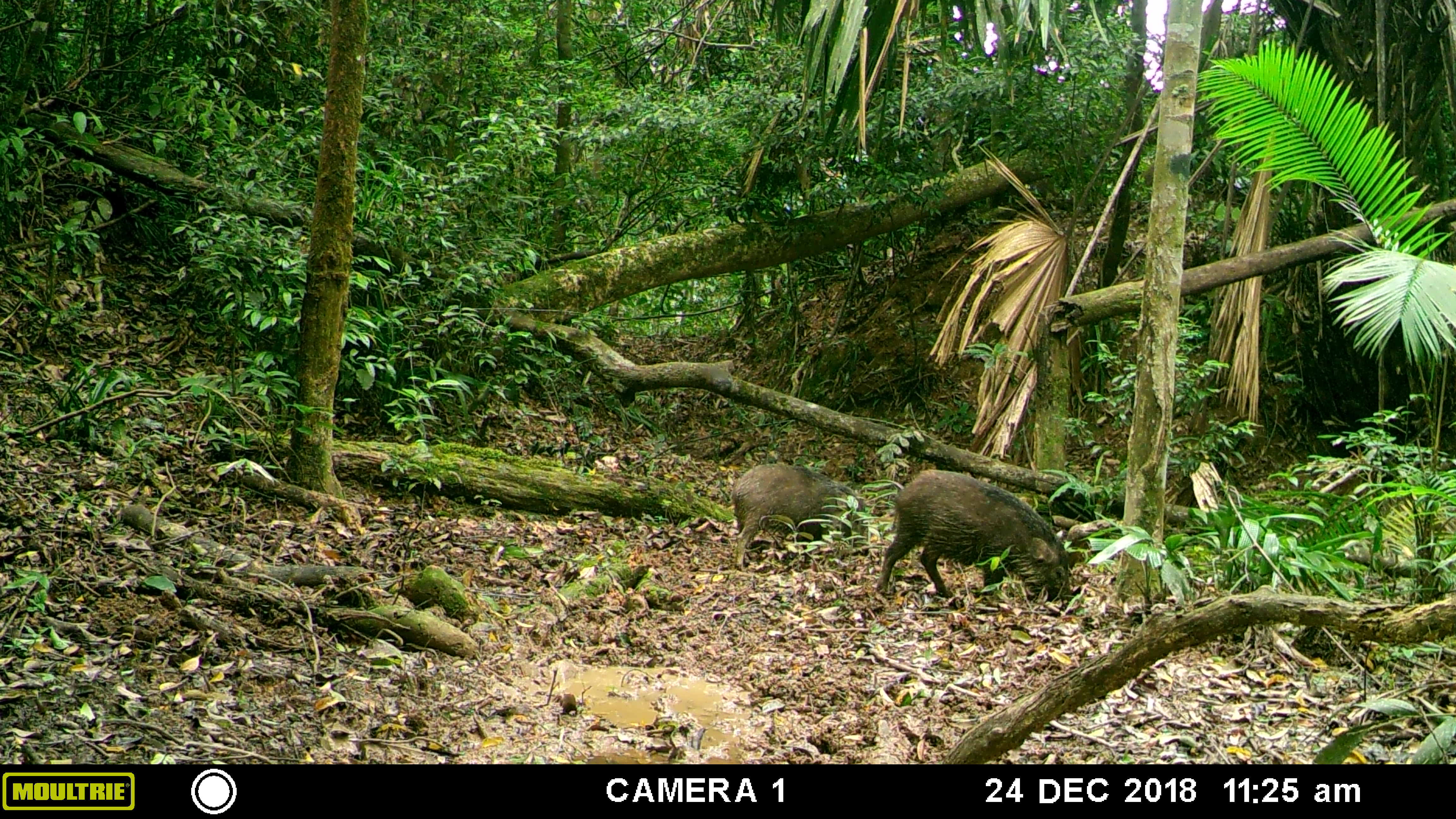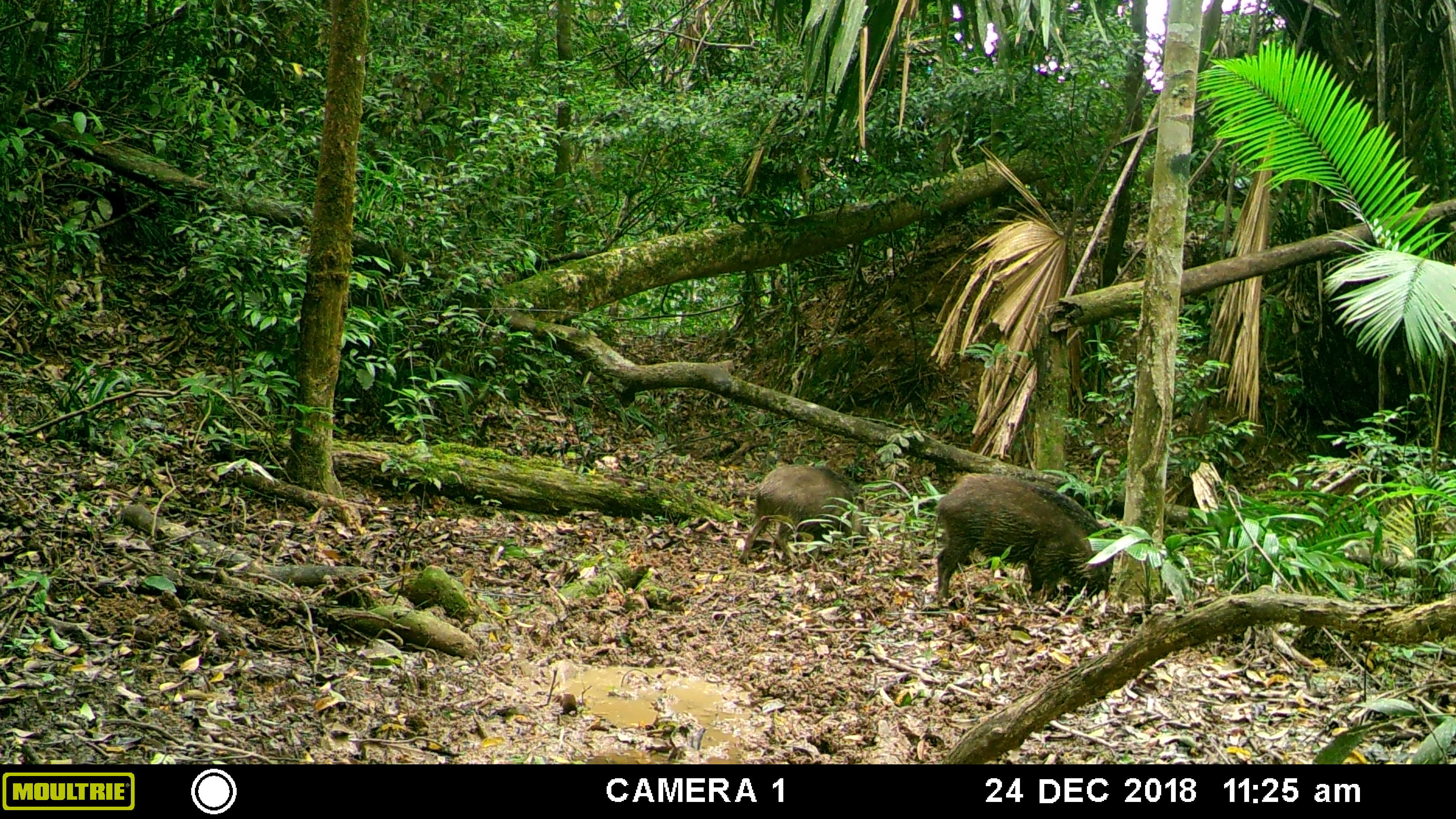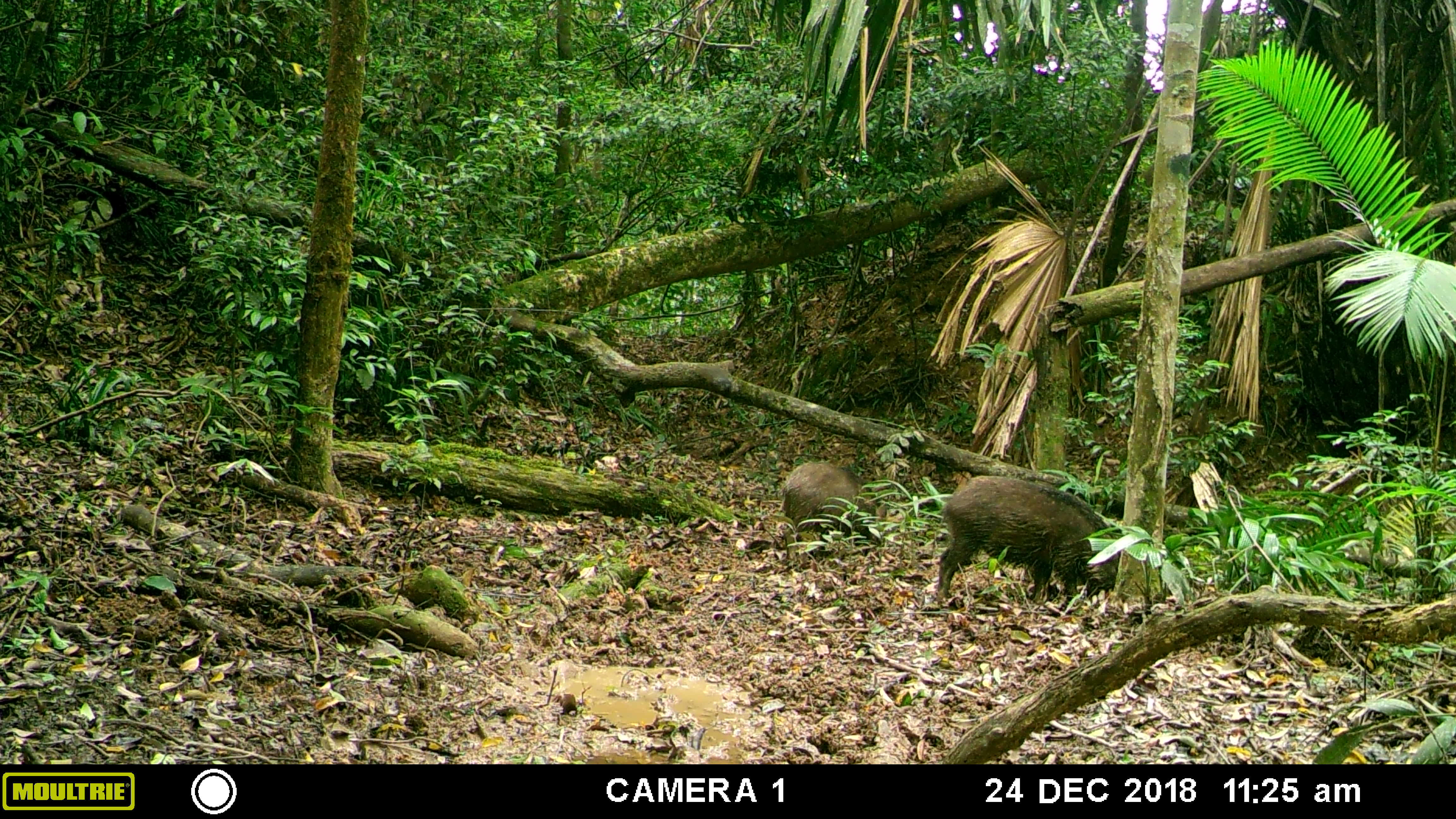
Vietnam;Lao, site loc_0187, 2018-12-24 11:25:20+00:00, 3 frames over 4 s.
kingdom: Animalia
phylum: Chordata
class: Mammalia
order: Artiodactyla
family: Suidae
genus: Sus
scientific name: Sus scrofa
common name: eurasian wild pig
Eurasian wild pig (Sus scrofa). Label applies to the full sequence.